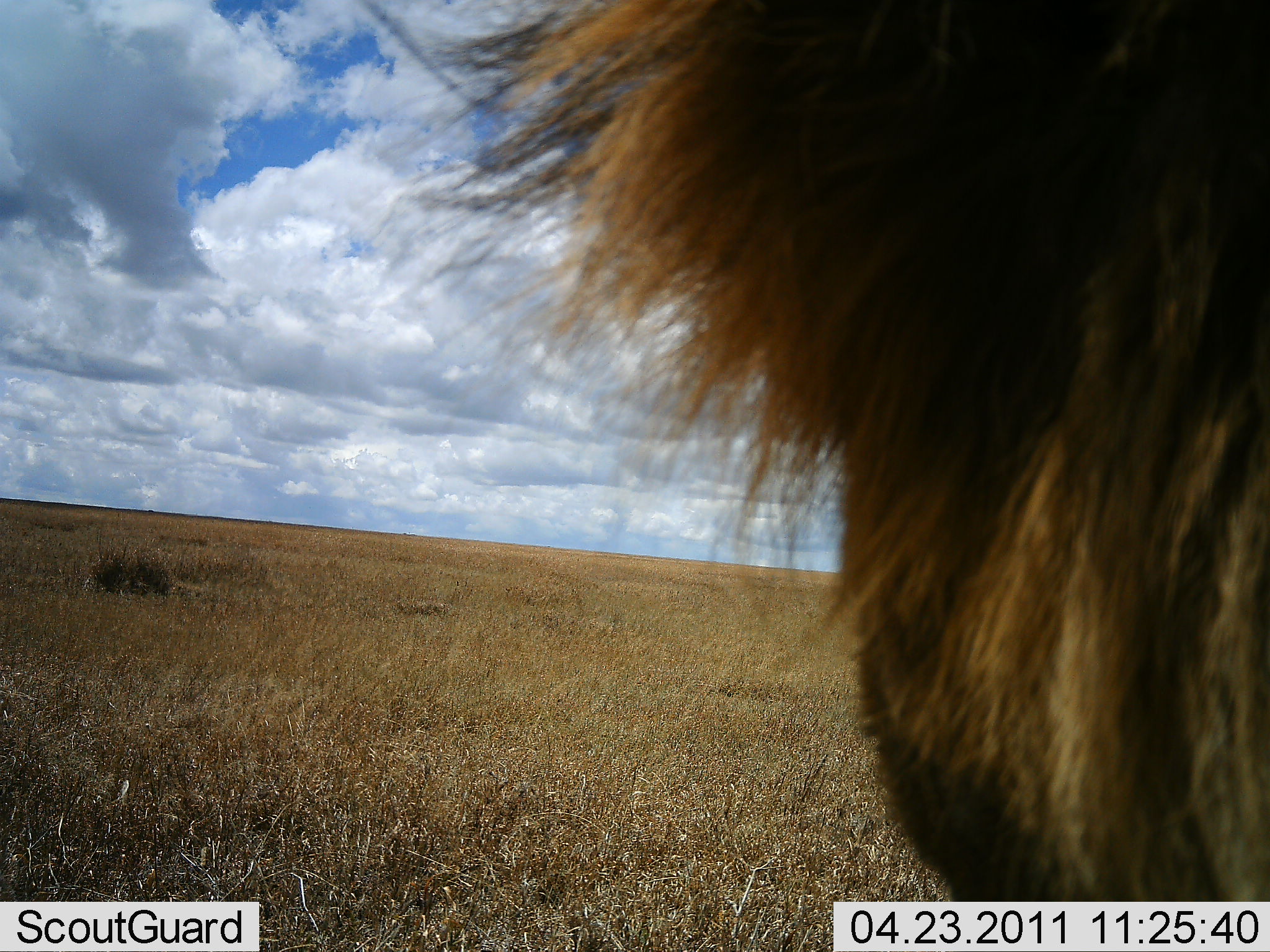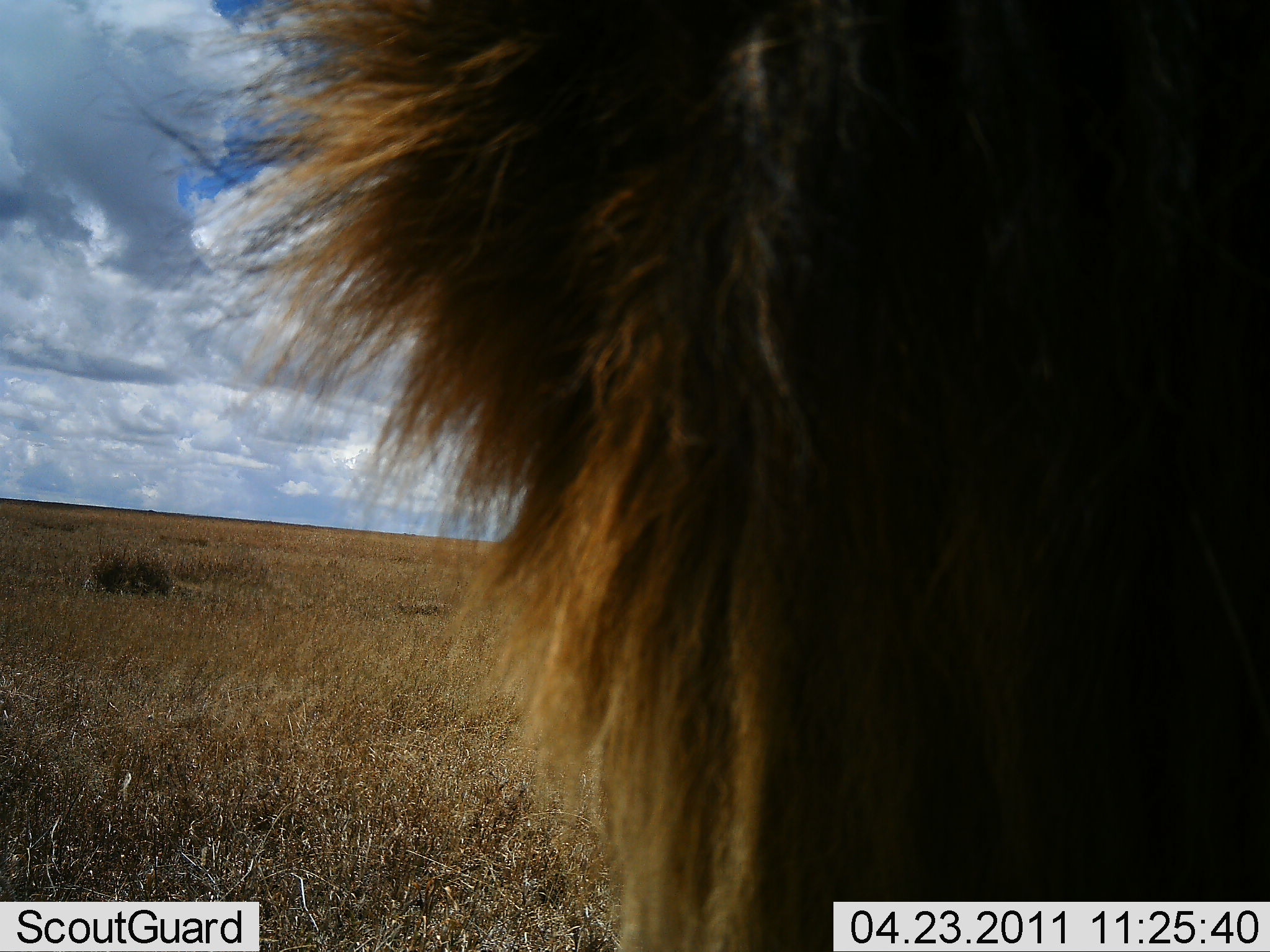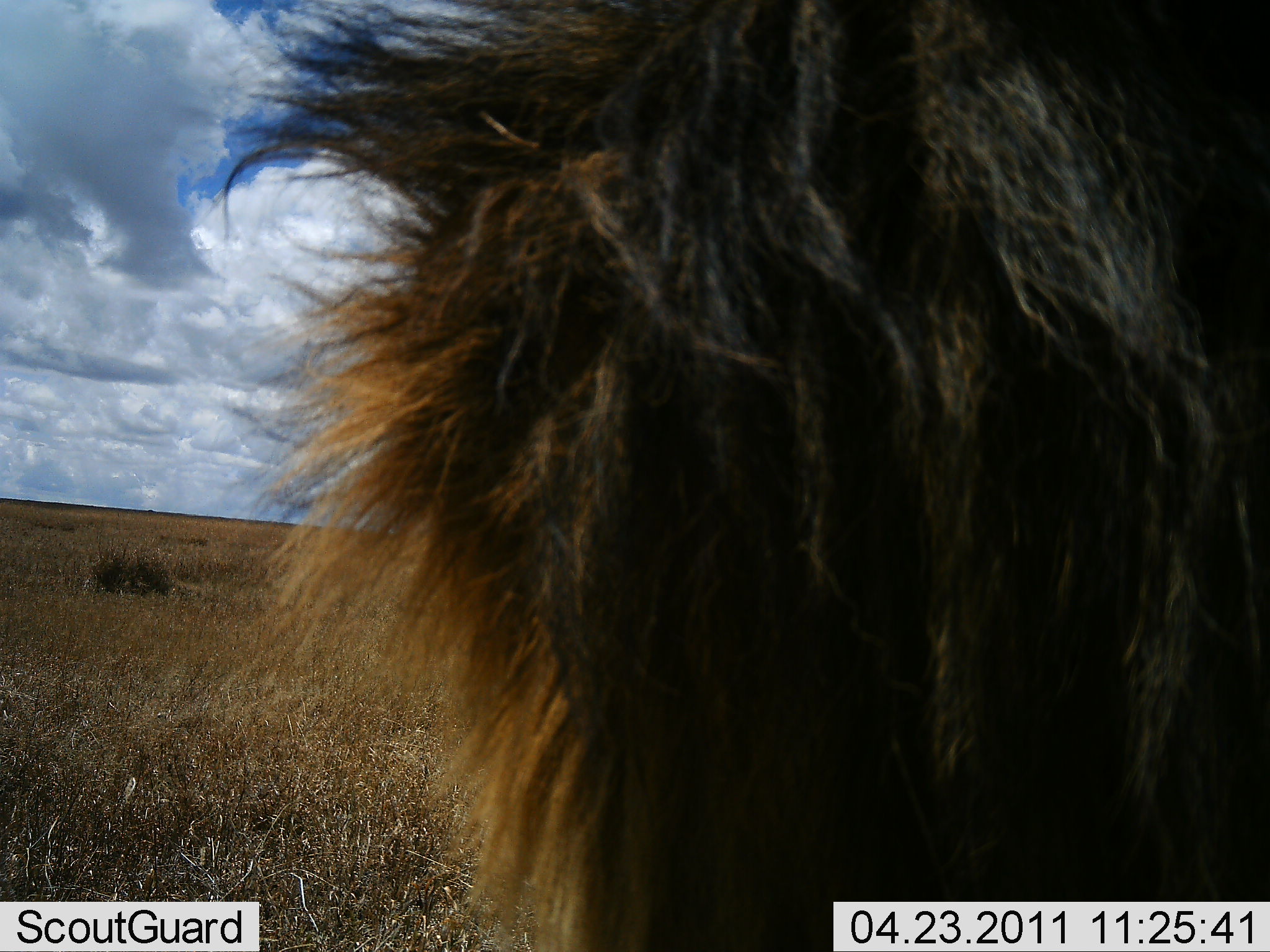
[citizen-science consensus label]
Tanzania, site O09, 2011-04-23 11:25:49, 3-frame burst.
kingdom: Animalia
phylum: Chordata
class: Mammalia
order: Carnivora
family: Felidae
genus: Panthera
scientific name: Panthera leo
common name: lion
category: lionmale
Lionmale (lion) (Panthera leo), count 1. Behavior (volunteer vote fractions): standing 50%, resting 20%, moving 20%, interacting 10%. Young present (vote fraction): 0%. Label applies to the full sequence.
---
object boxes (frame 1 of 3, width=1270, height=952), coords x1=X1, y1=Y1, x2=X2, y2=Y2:
animal: x1=406, y1=0, x2=1270, y2=899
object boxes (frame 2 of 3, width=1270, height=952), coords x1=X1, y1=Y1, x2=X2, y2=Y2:
animal: x1=195, y1=1, x2=1269, y2=952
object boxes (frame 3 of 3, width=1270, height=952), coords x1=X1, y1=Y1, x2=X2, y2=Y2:
animal: x1=218, y1=0, x2=1270, y2=951